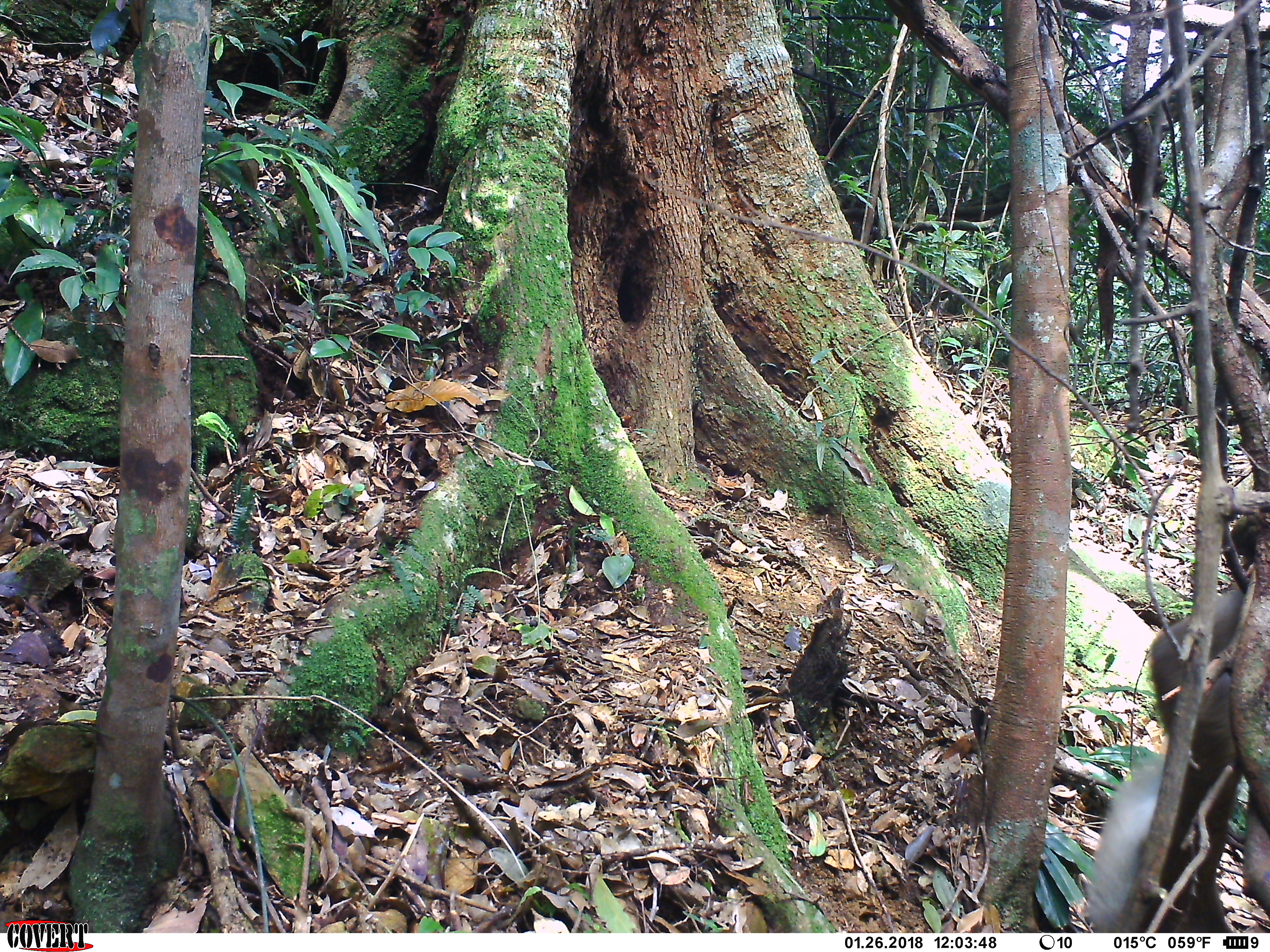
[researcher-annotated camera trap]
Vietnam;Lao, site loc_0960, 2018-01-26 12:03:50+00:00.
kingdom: Animalia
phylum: Chordata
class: Mammalia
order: Primates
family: Cercopithecidae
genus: Macaca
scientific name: Macaca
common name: macaque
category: macaque not stump tailed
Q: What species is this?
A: Macaque not stump tailed (macaque) (Macaca).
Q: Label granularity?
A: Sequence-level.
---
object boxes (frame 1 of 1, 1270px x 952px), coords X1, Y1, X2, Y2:
macaque not stump tailed: 1093, 582, 1248, 932